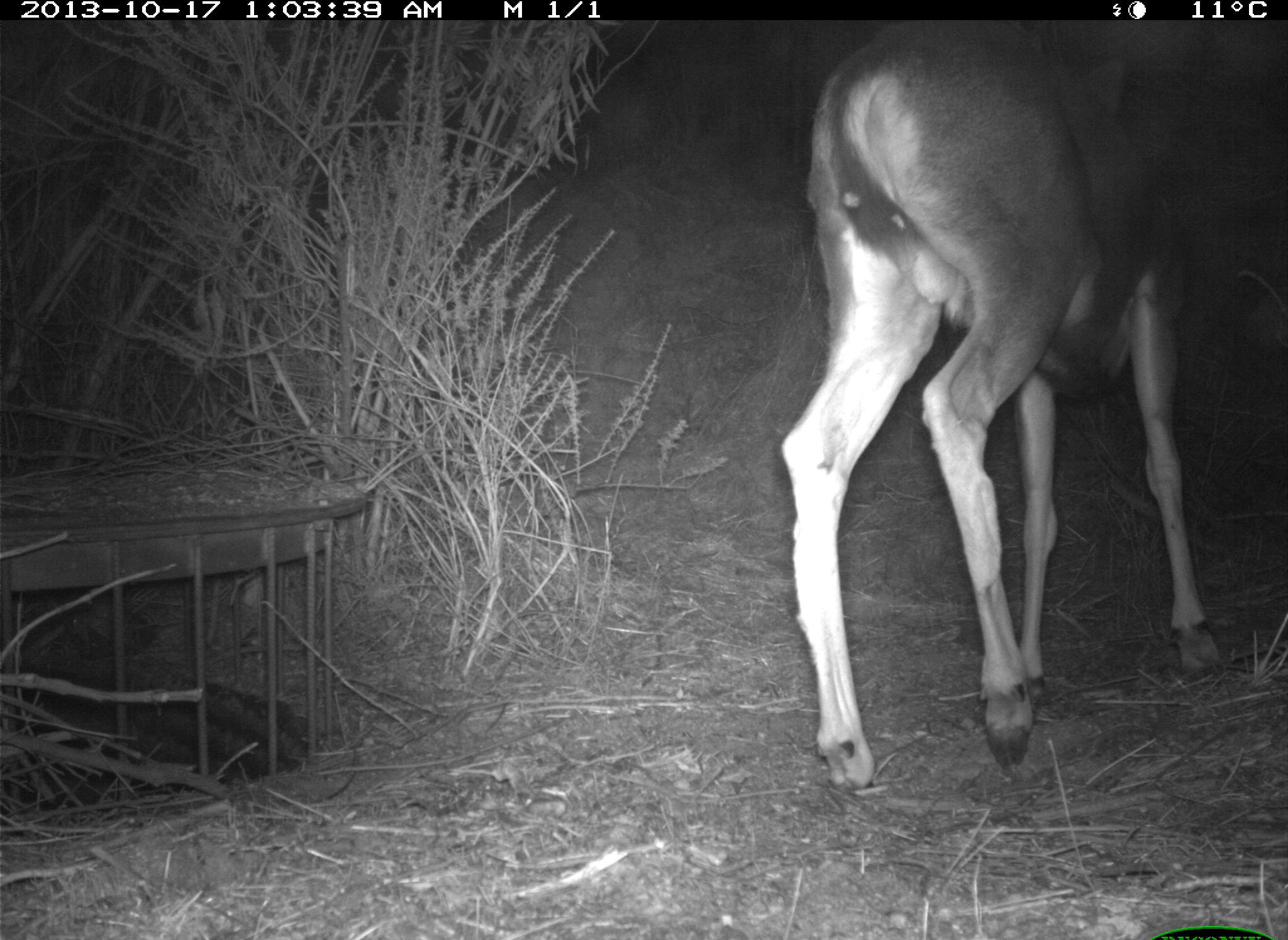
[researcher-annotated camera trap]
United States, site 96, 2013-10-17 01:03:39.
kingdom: Animalia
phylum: Chordata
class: Mammalia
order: Artiodactyla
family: Cervidae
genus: Odocoileus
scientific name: Odocoileus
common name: deer